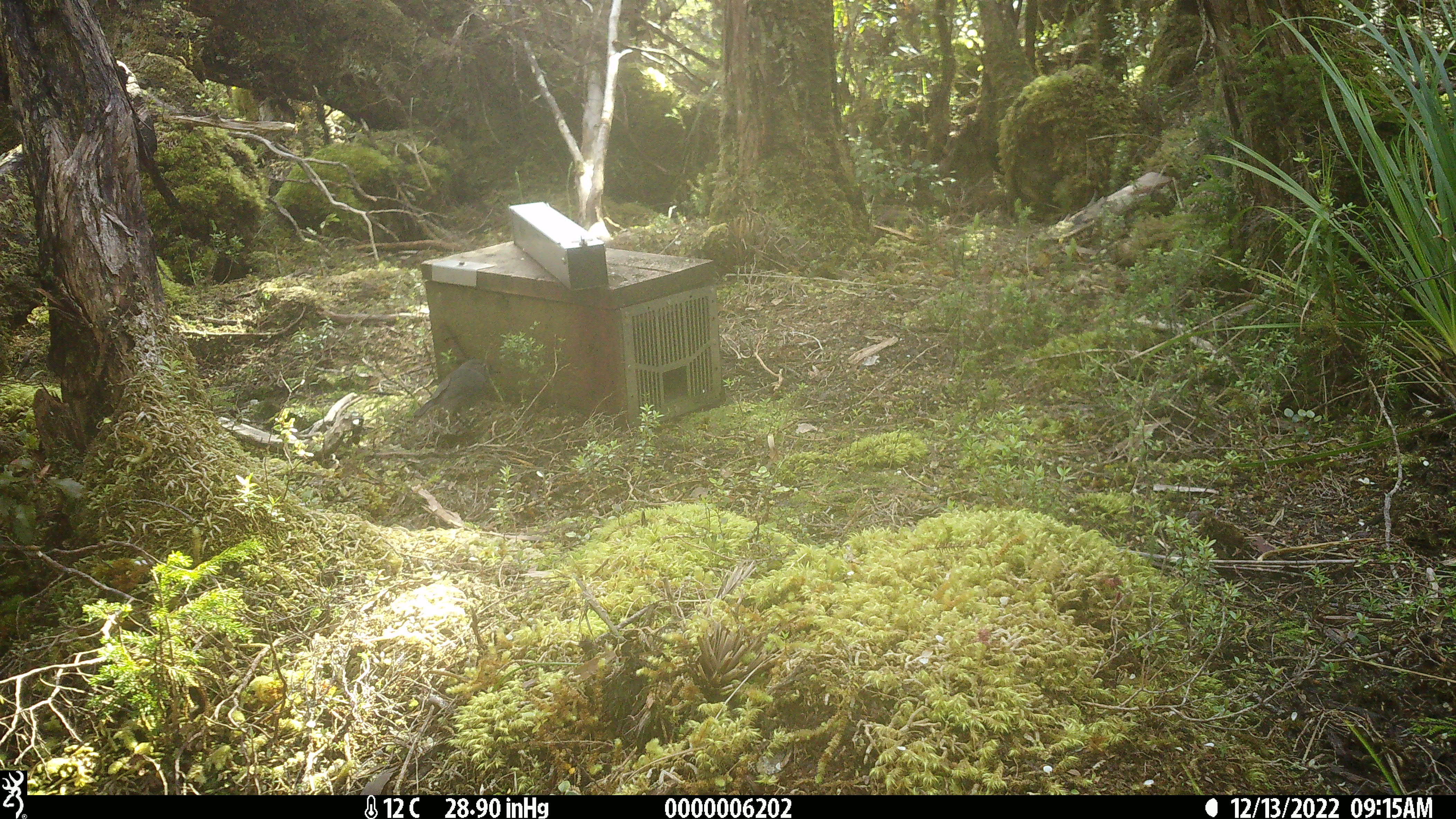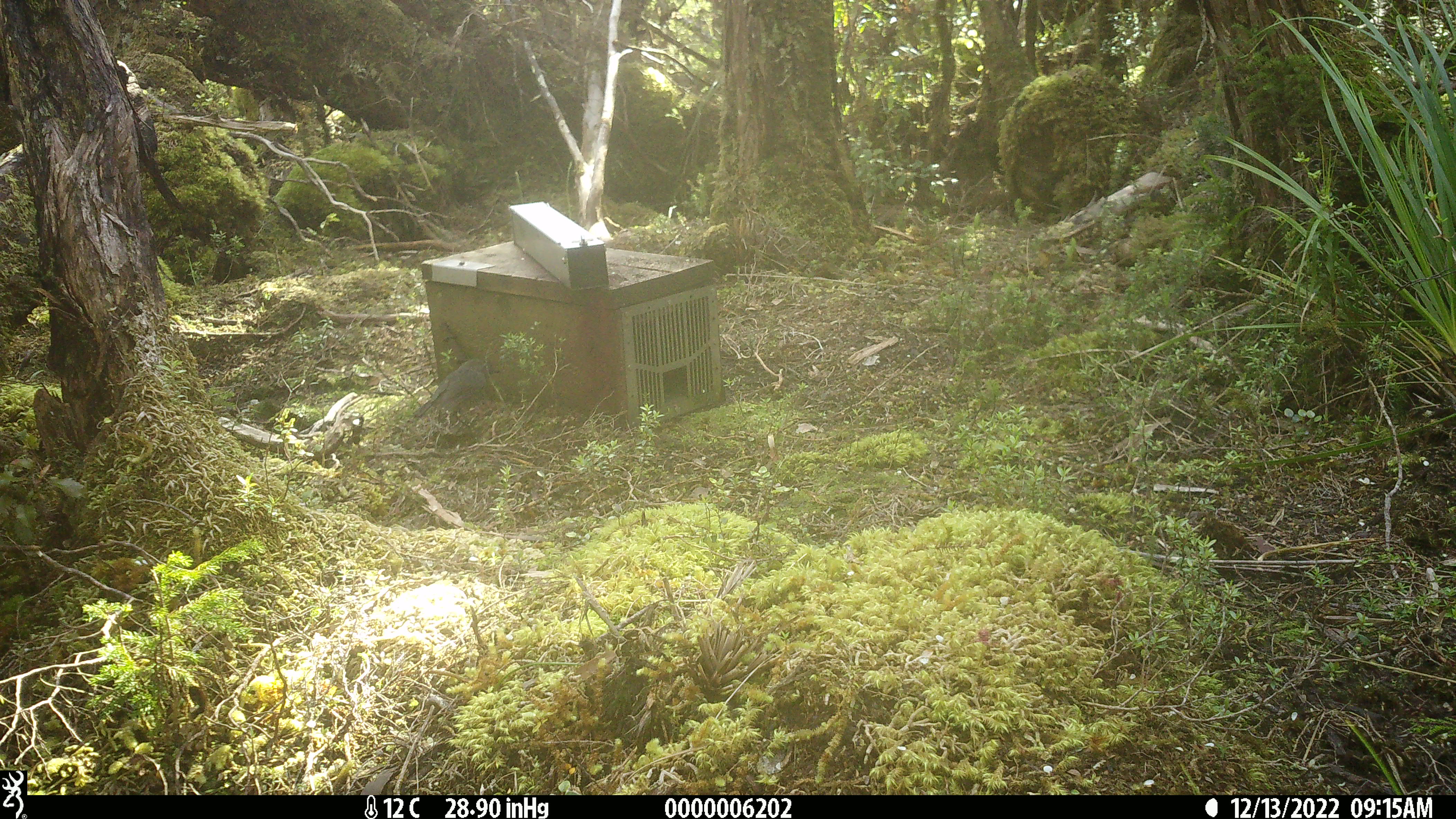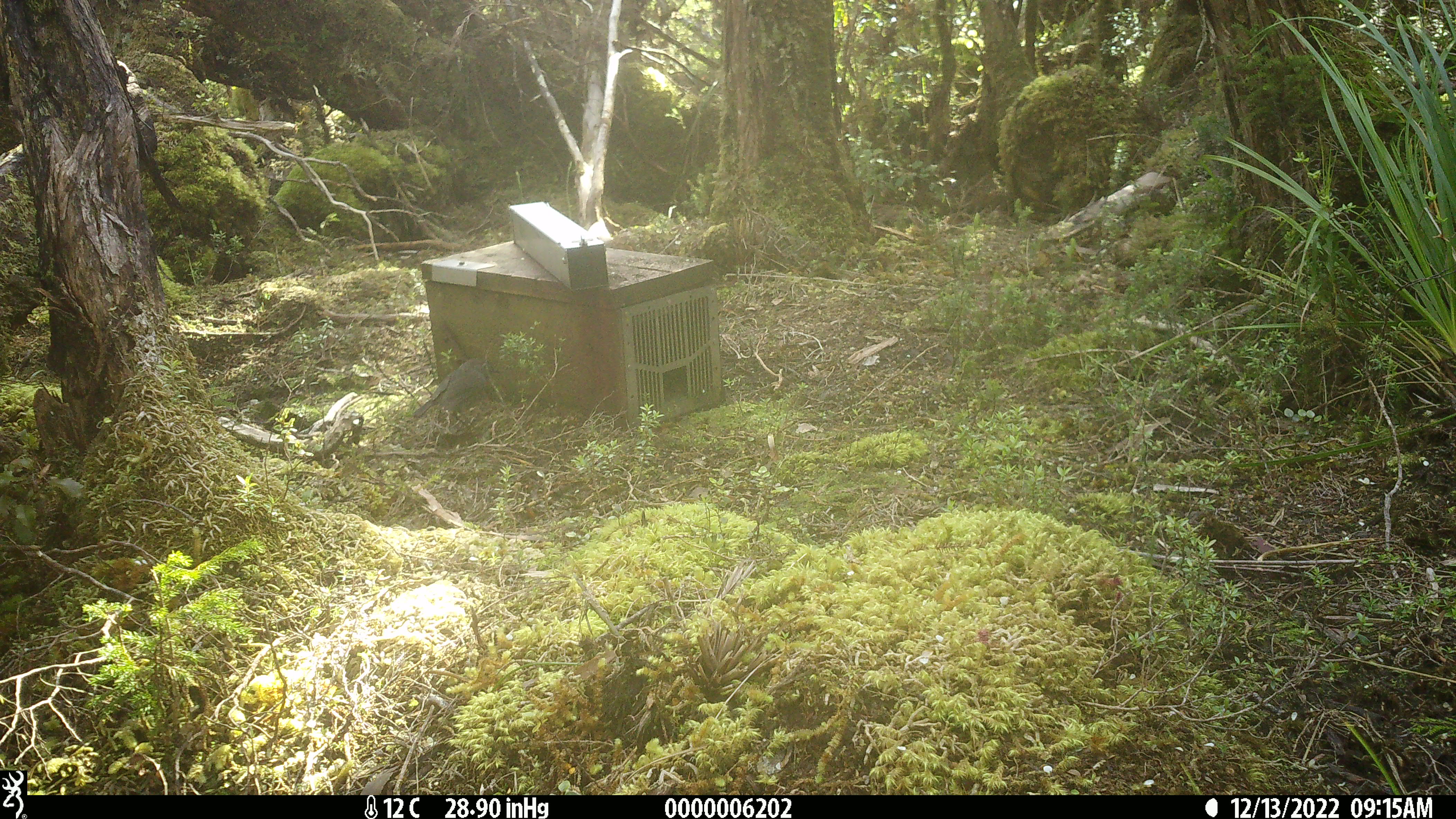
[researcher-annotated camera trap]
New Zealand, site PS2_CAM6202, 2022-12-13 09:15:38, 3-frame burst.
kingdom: Animalia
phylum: Chordata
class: Aves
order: Passeriformes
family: Petroicidae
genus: Petroica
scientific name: Petroica australis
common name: new zealand robin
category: robin